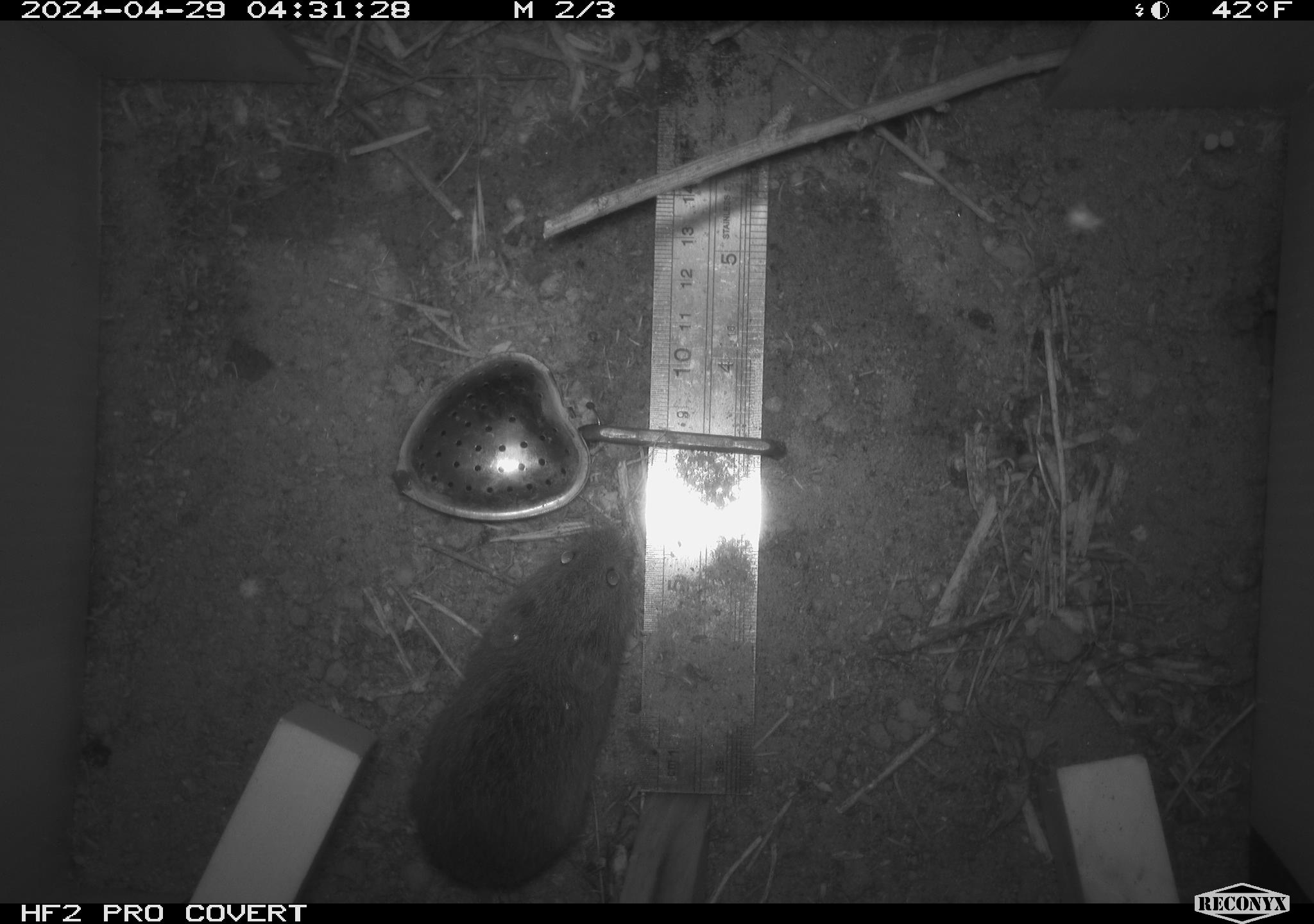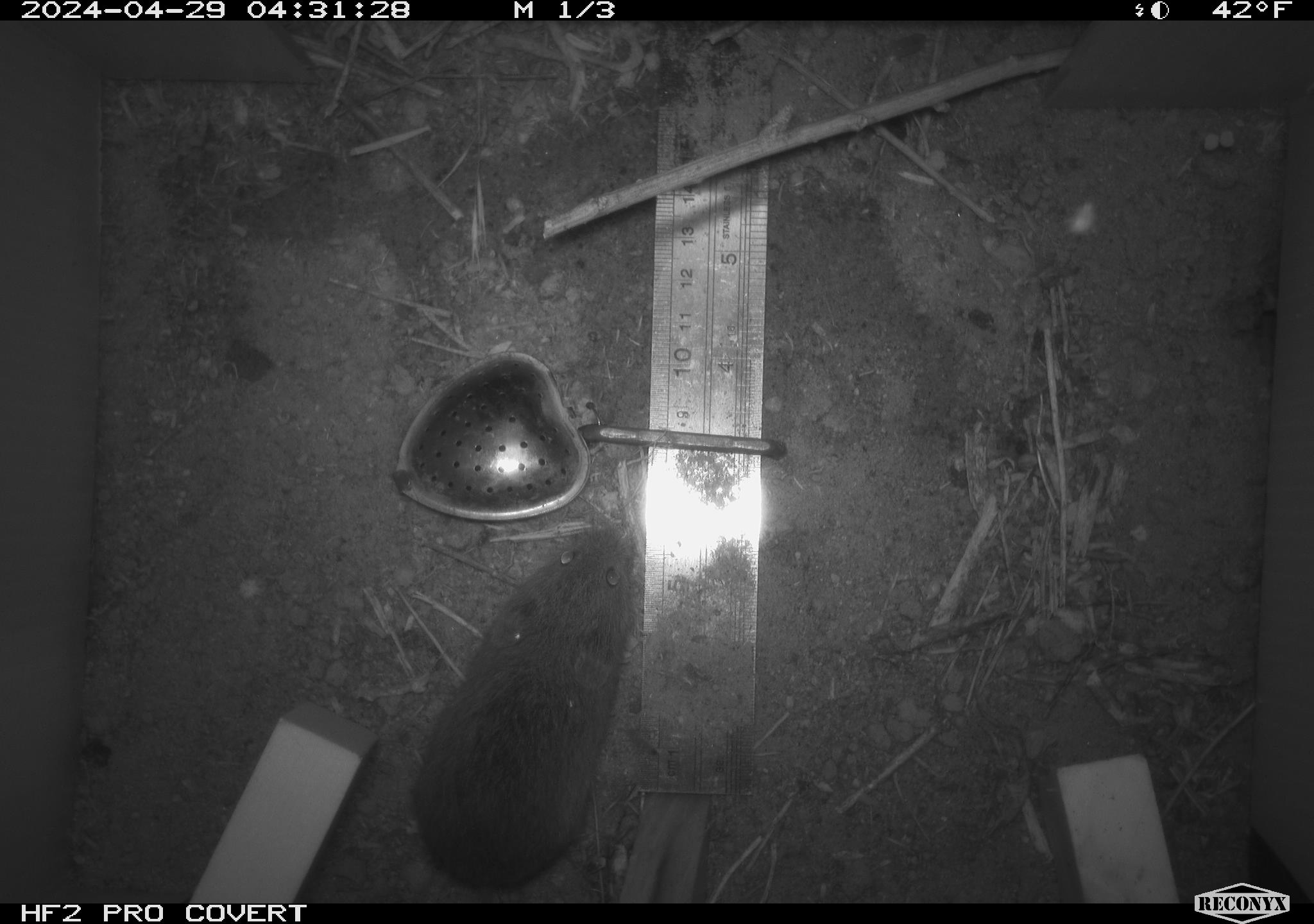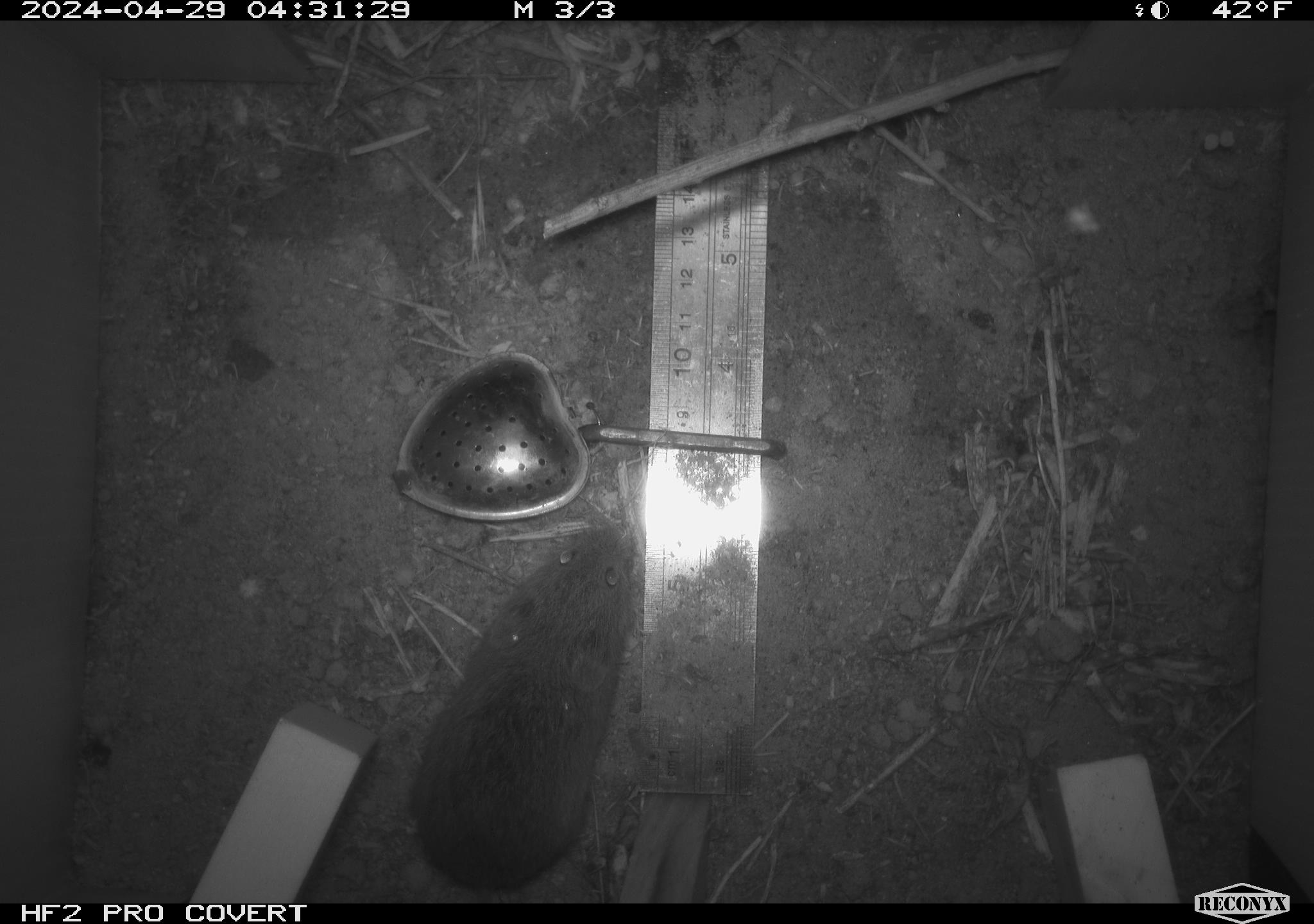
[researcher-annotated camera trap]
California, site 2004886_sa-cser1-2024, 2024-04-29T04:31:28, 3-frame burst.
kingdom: Animalia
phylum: Chordata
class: Mammalia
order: Rodentia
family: Cricetidae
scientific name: Cricetidae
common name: hamsters, voles, lemmings, and allies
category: cricetidae family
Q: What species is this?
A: Cricetidae family (hamsters, voles, lemmings, and allies) (Cricetidae).